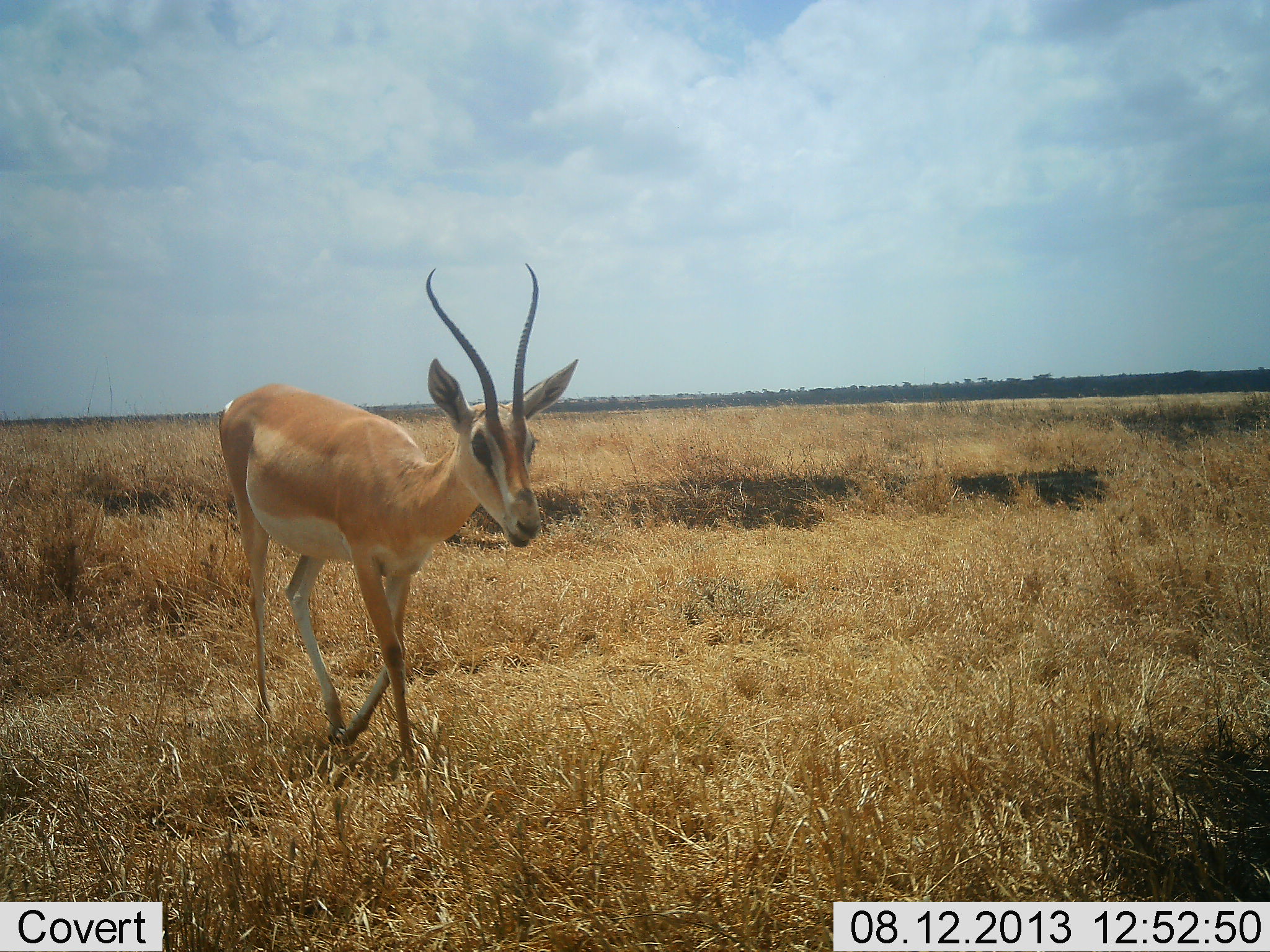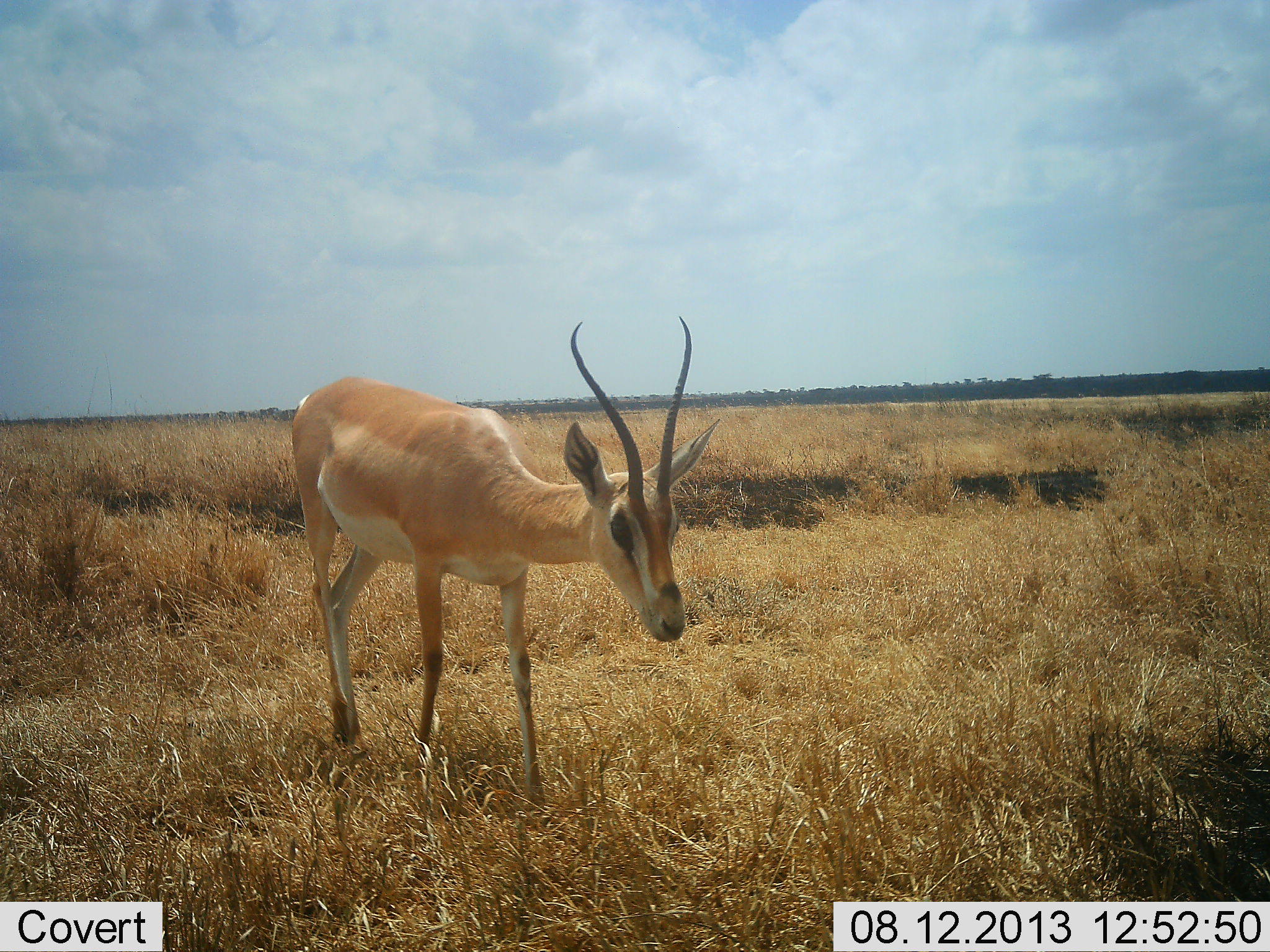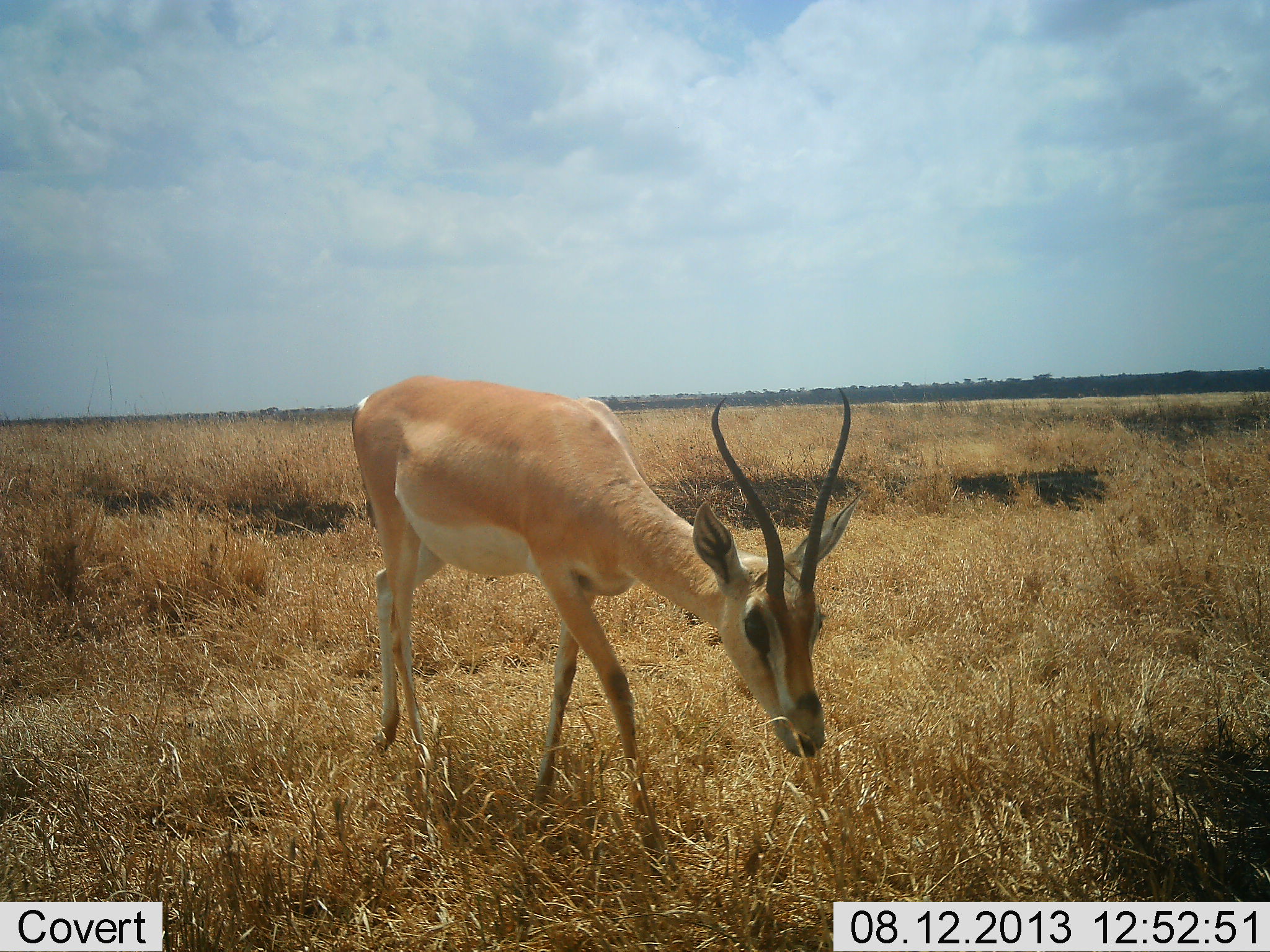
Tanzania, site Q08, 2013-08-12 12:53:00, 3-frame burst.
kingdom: Animalia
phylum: Chordata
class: Mammalia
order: Artiodactyla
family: Bovidae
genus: Nanger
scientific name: Nanger granti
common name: grant's gazelle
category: gazellegrants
Gazellegrants (grant's gazelle) (Nanger granti), count 1. Behavior (volunteer vote fractions): standing 14%, resting 0%, moving 86%, interacting 0%. Young present (vote fraction): 0%. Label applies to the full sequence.